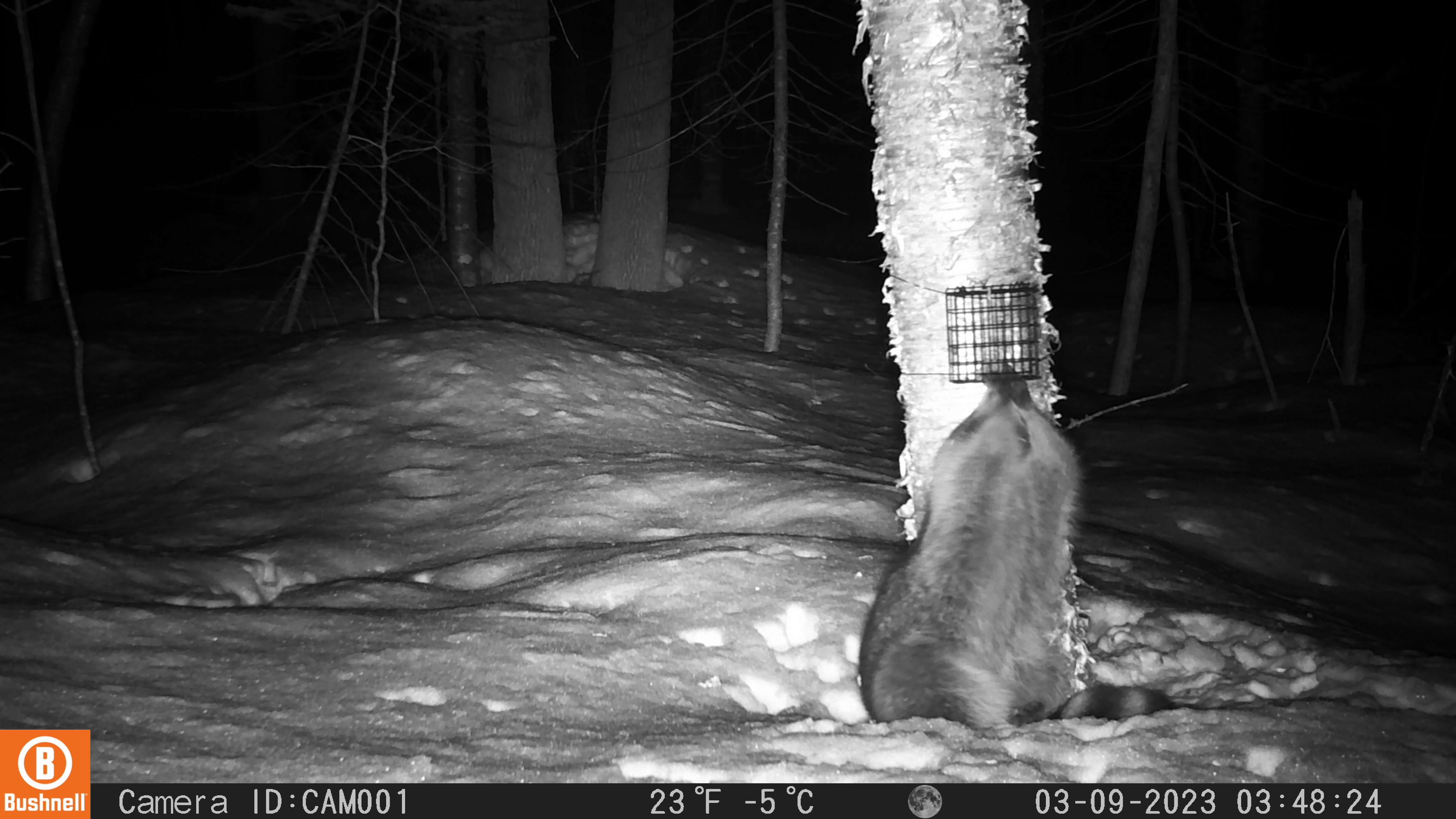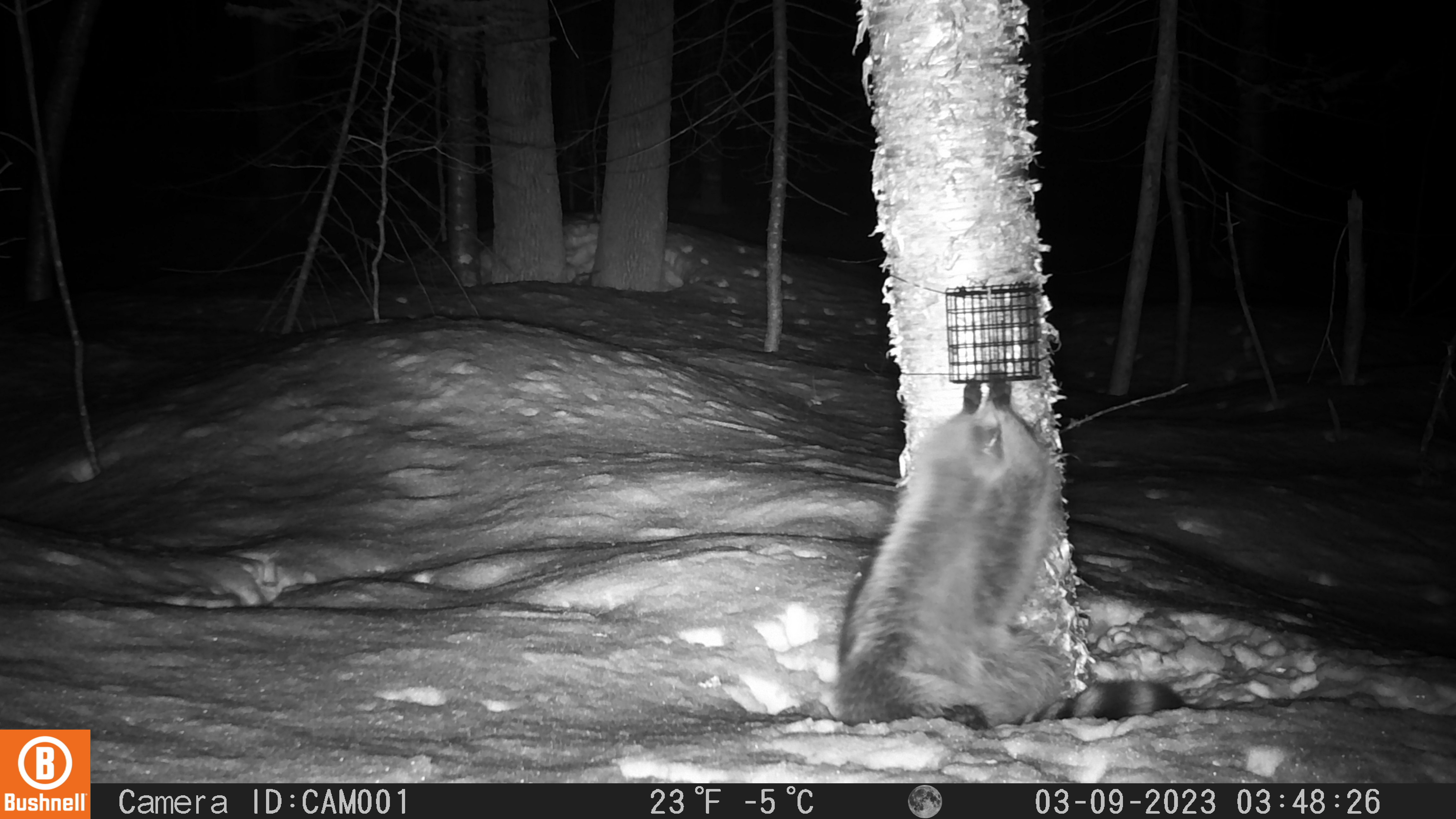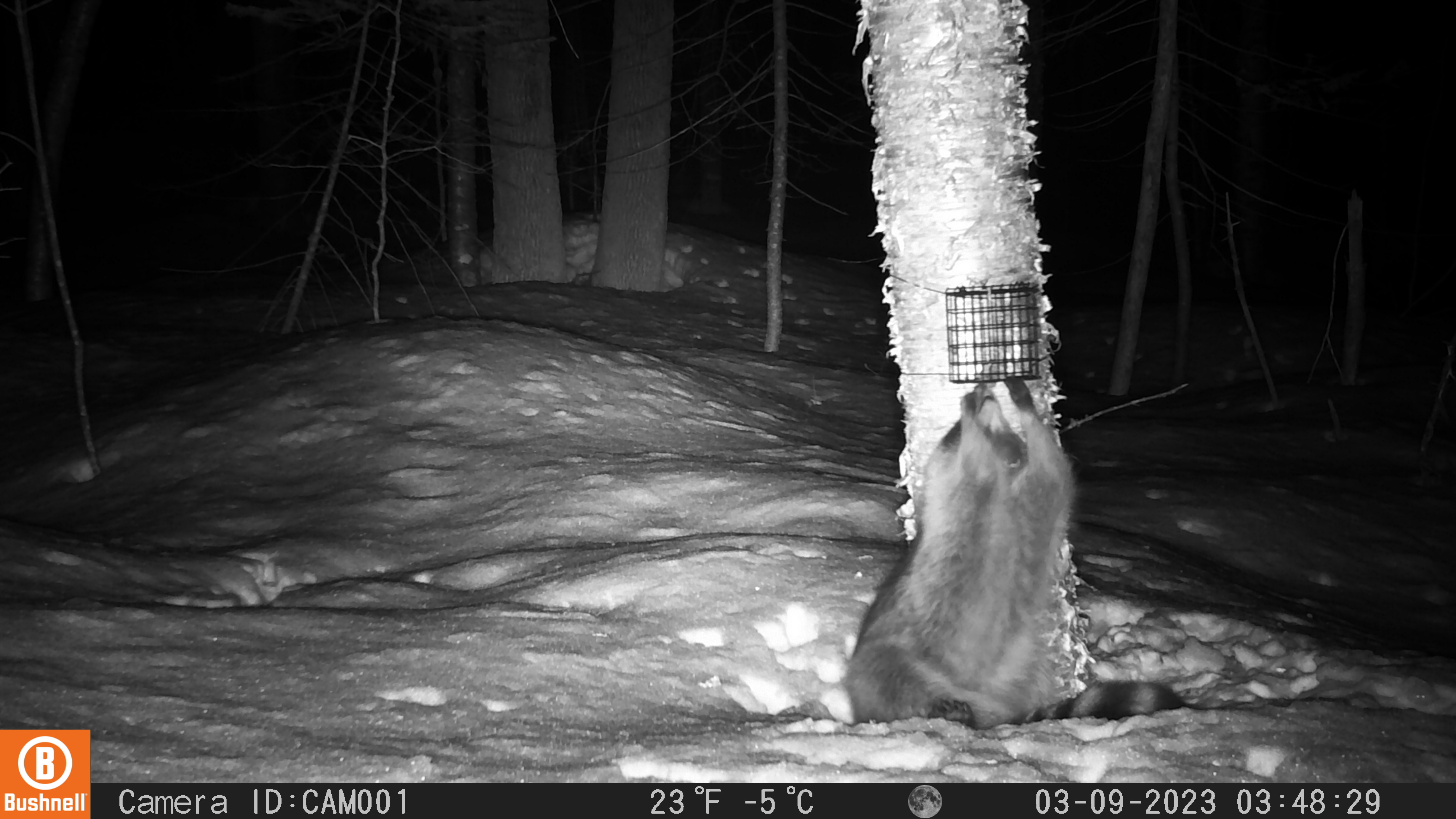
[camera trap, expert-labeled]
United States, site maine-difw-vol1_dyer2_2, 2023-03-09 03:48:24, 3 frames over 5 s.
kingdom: Animalia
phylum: Chordata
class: Mammalia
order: Carnivora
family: Procyonidae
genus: Procyon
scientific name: Procyon lotor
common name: raccoon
Raccoon (Procyon lotor).